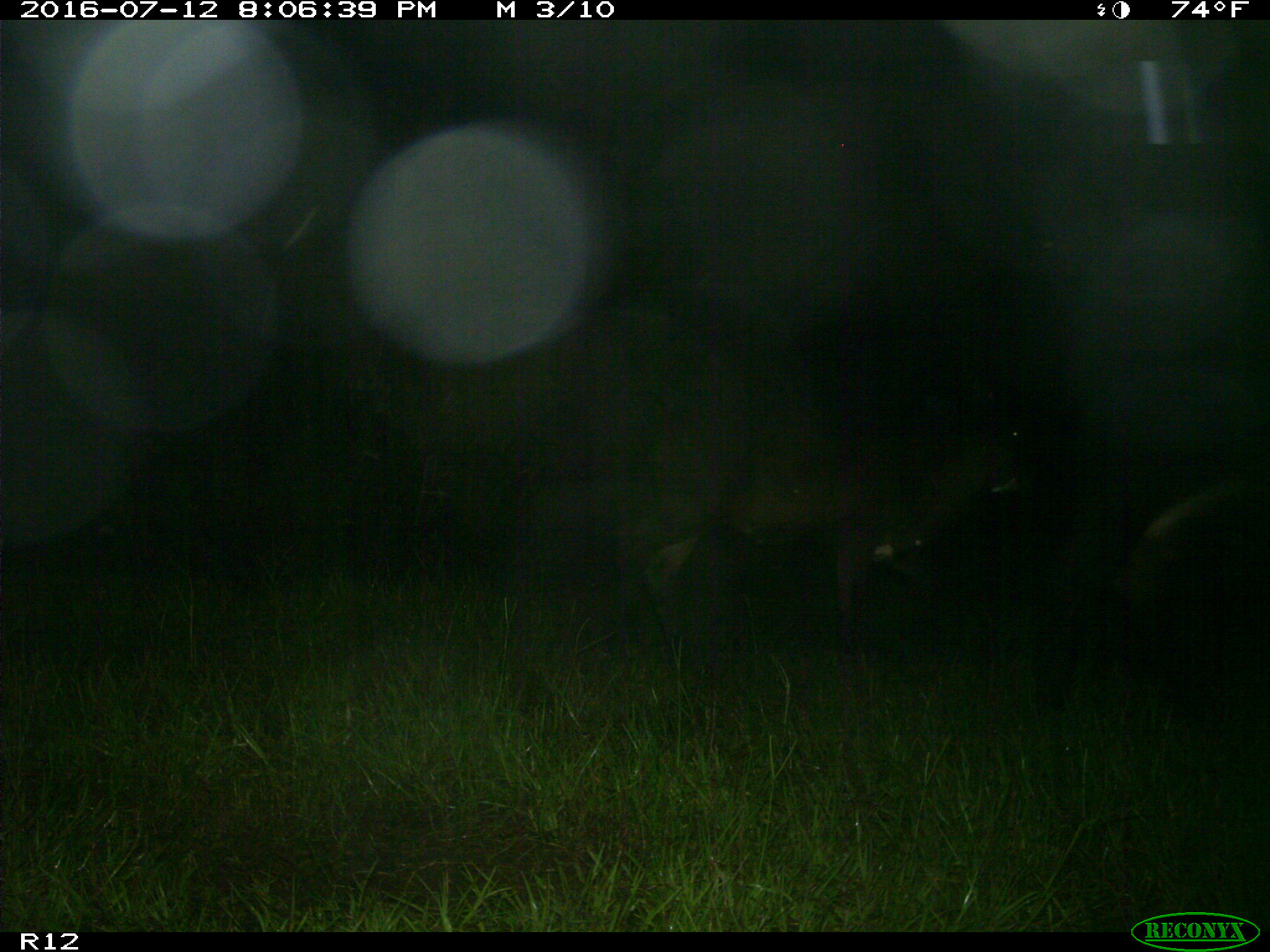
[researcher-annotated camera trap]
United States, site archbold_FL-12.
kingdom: Animalia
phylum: Chordata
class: Mammalia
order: Artiodactyla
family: Bovidae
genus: Bos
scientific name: Bos taurus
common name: domestic cow